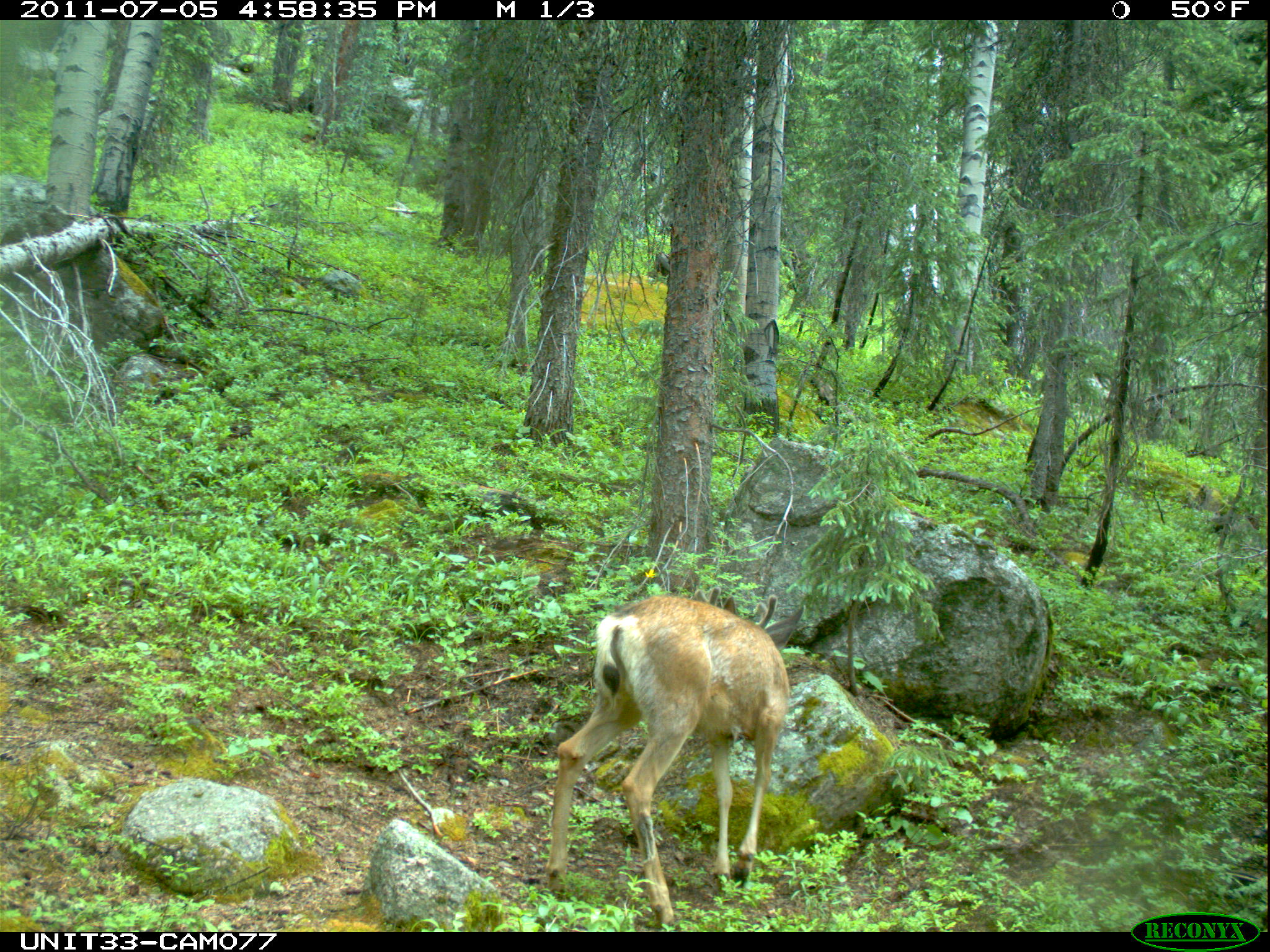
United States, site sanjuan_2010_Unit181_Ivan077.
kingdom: Animalia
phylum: Chordata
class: Mammalia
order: Artiodactyla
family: Cervidae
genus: Odocoileus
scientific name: Odocoileus hemionus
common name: mule deer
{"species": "Odocoileus hemionus (mule deer)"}